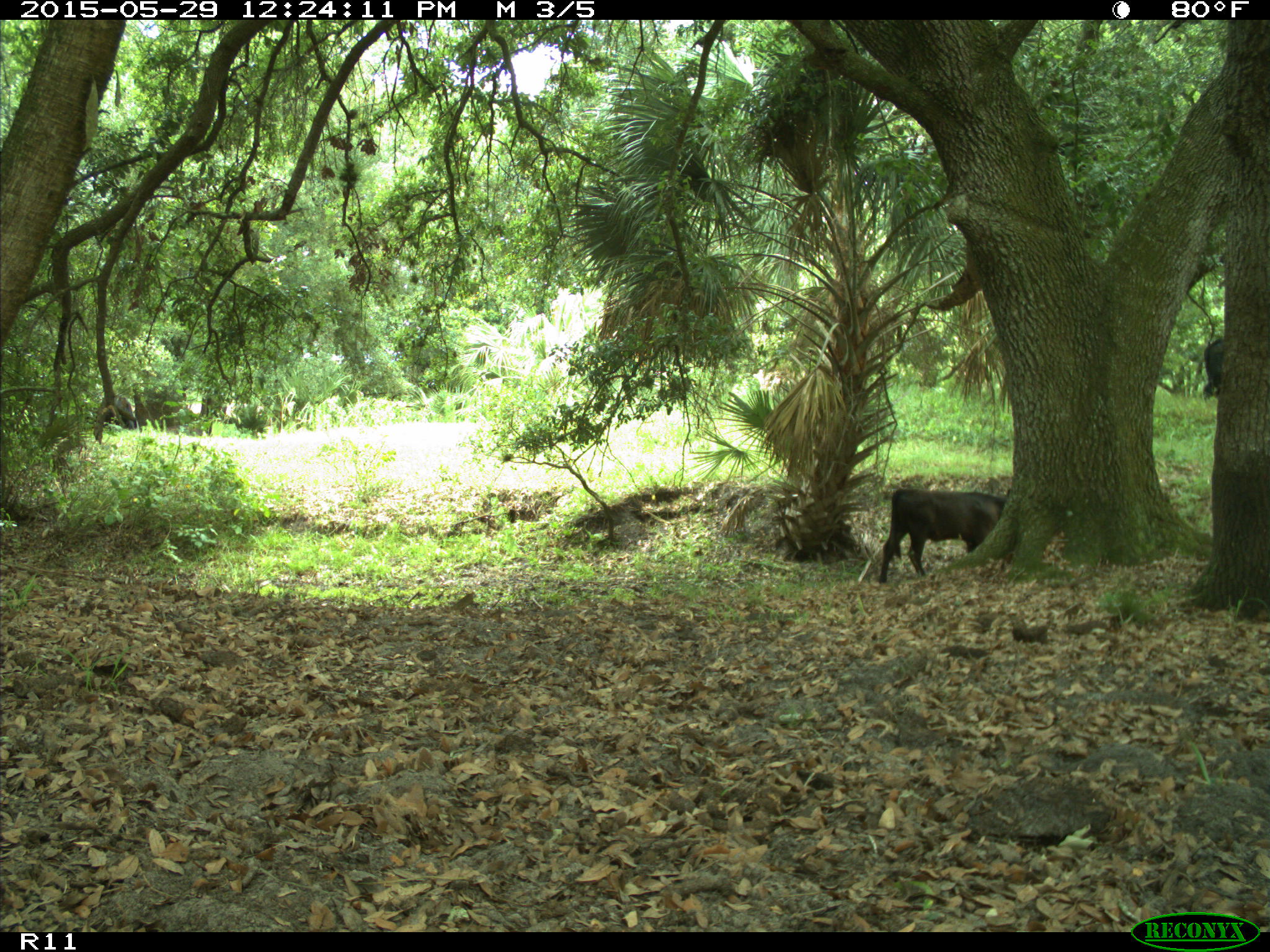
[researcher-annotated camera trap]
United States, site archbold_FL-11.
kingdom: Animalia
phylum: Chordata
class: Mammalia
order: Artiodactyla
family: Bovidae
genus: Bos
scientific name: Bos taurus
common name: domestic cow